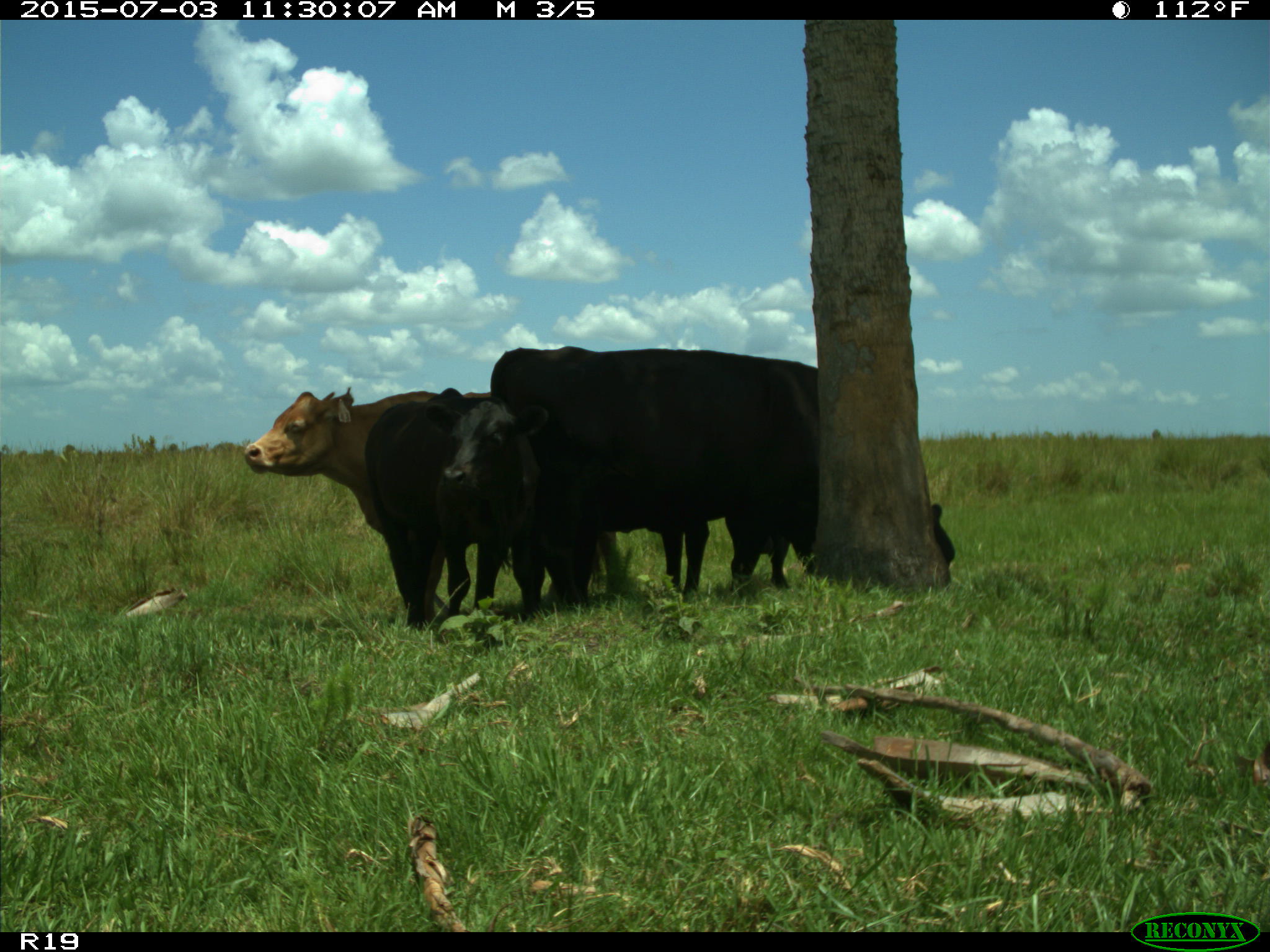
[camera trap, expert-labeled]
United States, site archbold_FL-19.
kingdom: Animalia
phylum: Chordata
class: Mammalia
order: Artiodactyla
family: Bovidae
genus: Bos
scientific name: Bos taurus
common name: domestic cow